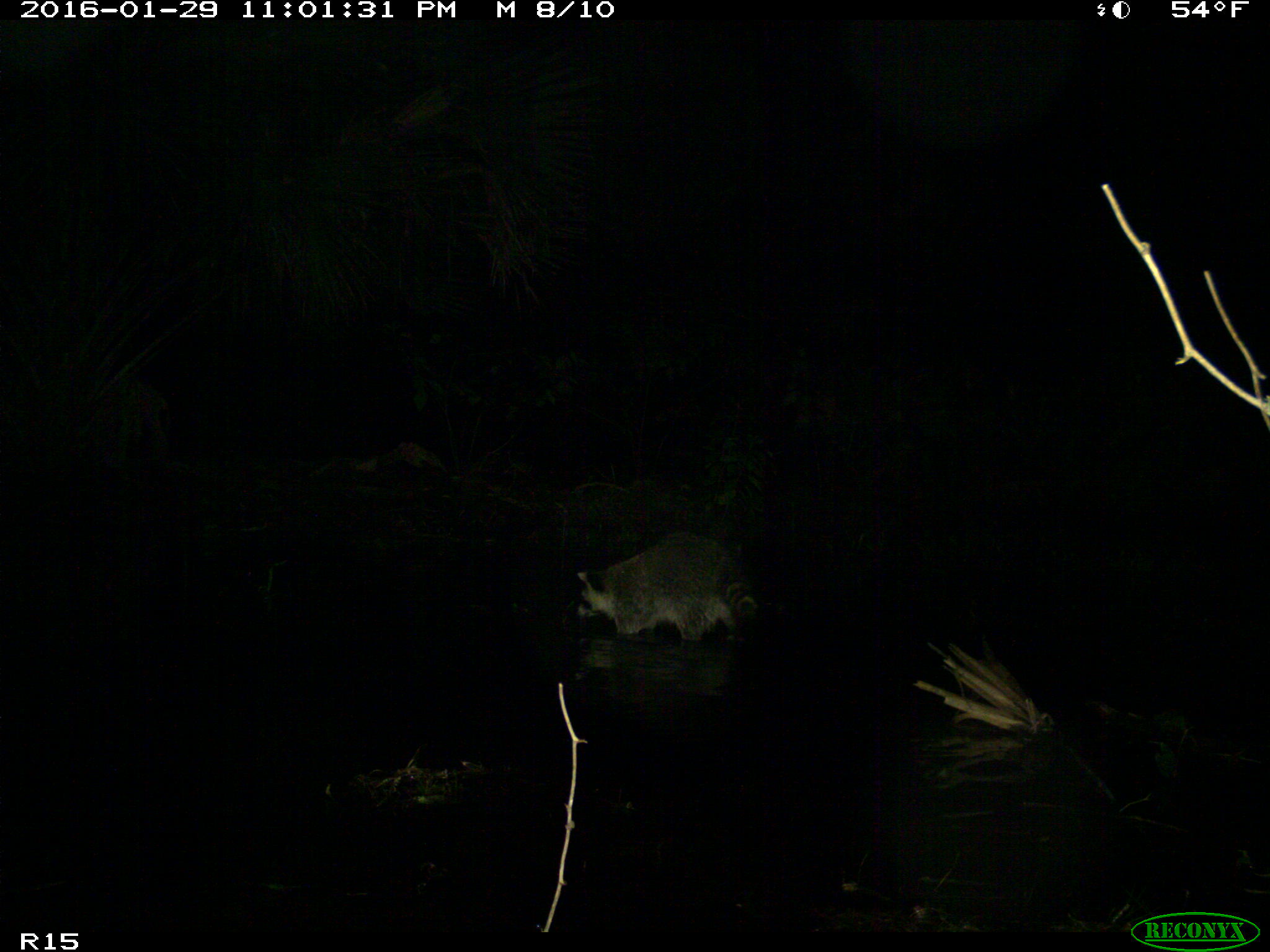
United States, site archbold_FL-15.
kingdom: Animalia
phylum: Chordata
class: Mammalia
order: Carnivora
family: Procyonidae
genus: Procyon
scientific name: Procyon lotor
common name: common raccoon